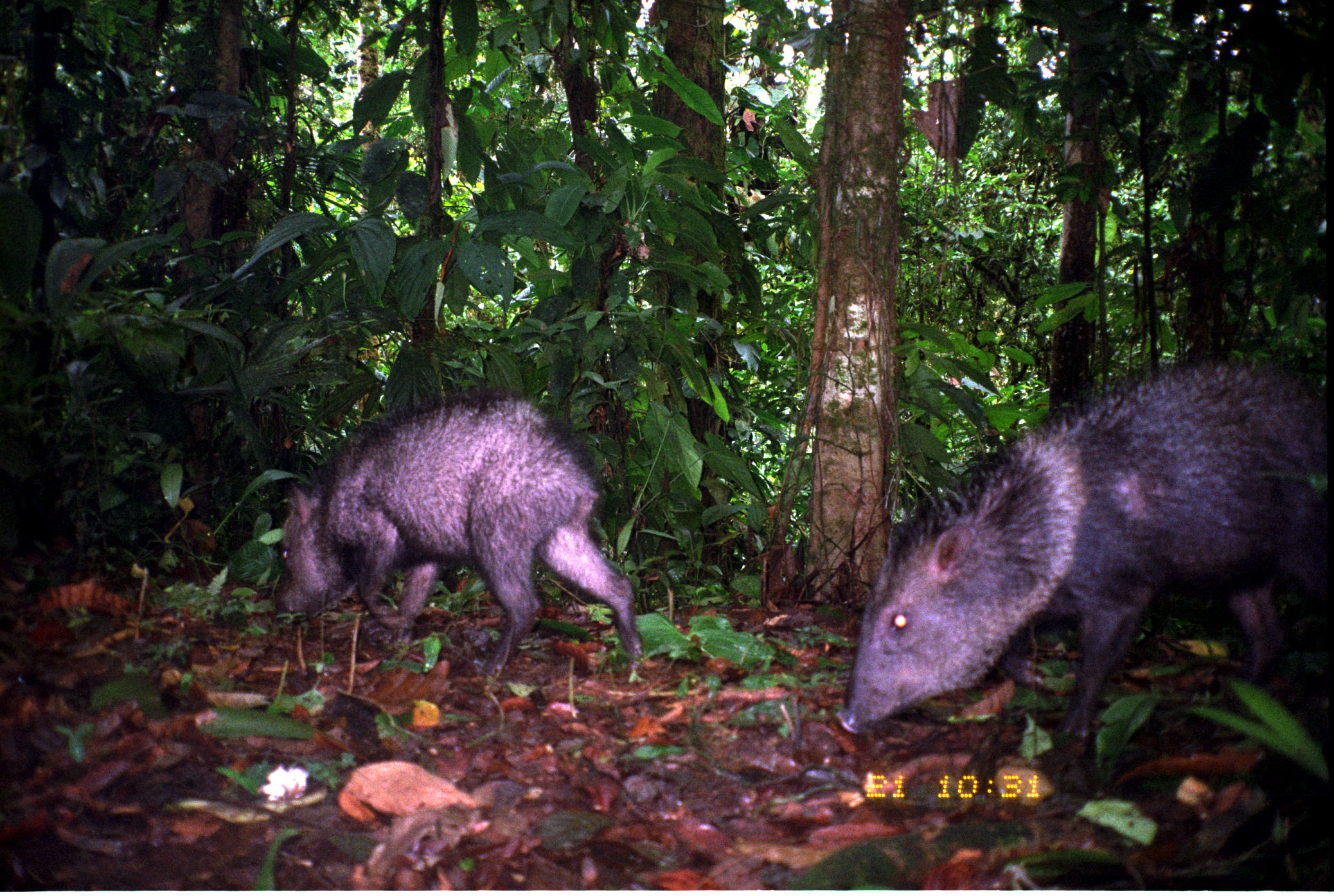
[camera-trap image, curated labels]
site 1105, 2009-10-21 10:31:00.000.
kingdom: Animalia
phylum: Chordata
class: Mammalia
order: Artiodactyla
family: Tayassuidae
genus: Pecari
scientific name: Pecari tajacu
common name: collared peccary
Pecari tajacu (collared peccary).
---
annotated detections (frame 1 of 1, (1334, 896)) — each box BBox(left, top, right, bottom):
pecari tajacu: BBox(830, 351, 1332, 798); BBox(267, 395, 650, 699)